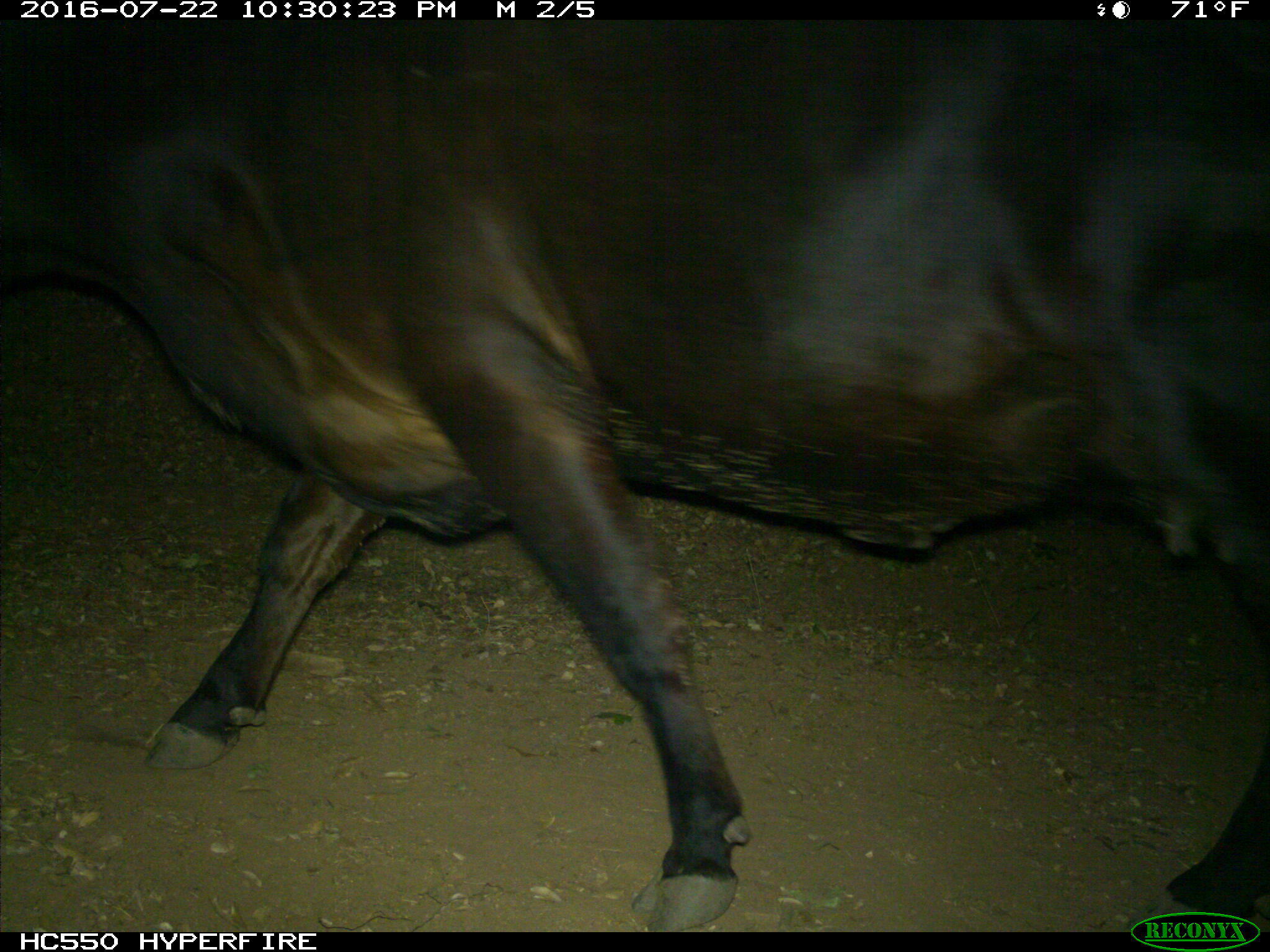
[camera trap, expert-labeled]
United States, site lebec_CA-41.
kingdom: Animalia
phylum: Chordata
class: Mammalia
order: Artiodactyla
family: Bovidae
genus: Bos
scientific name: Bos taurus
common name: domestic cow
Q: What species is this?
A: Bos taurus (domestic cow).